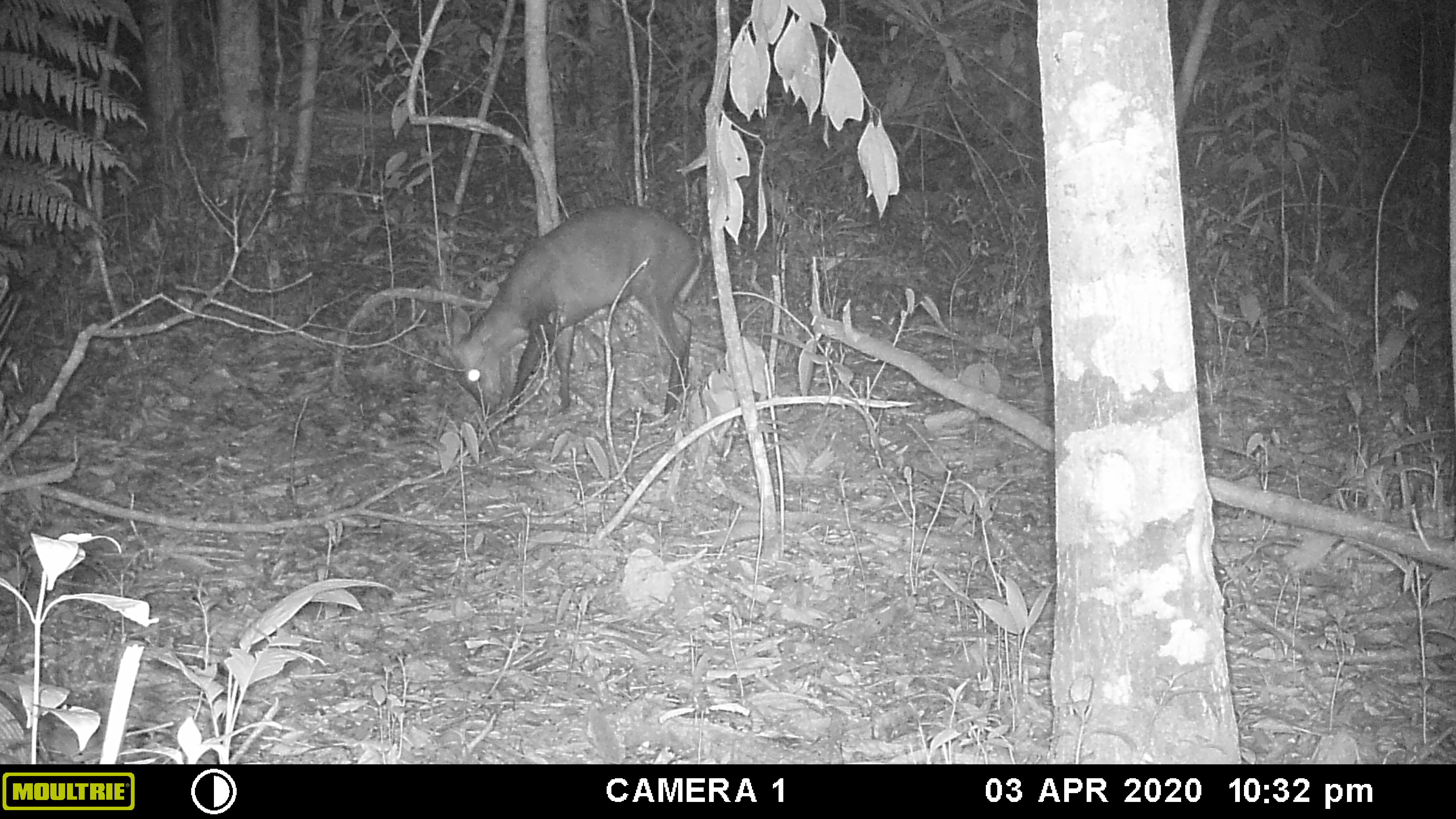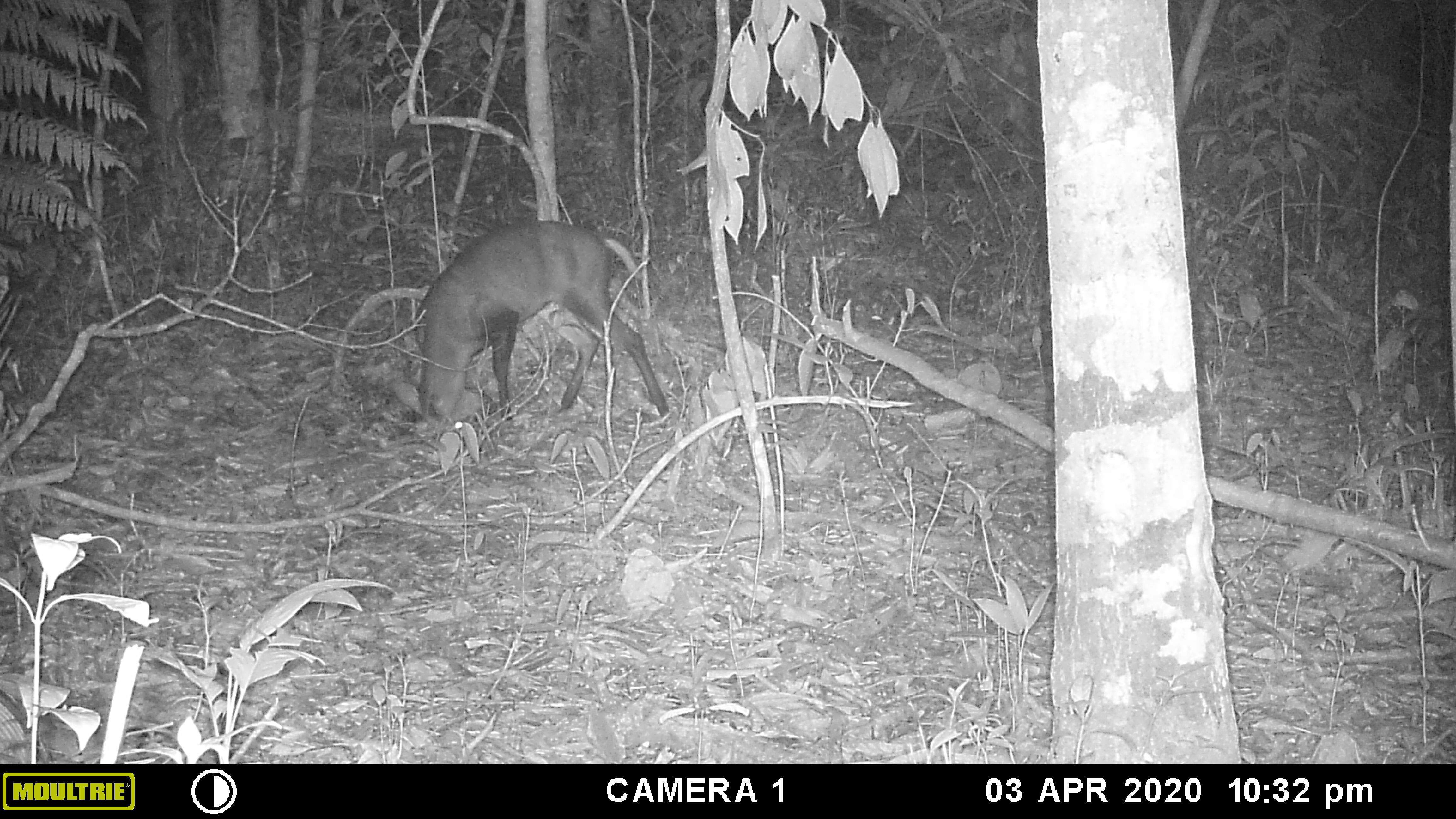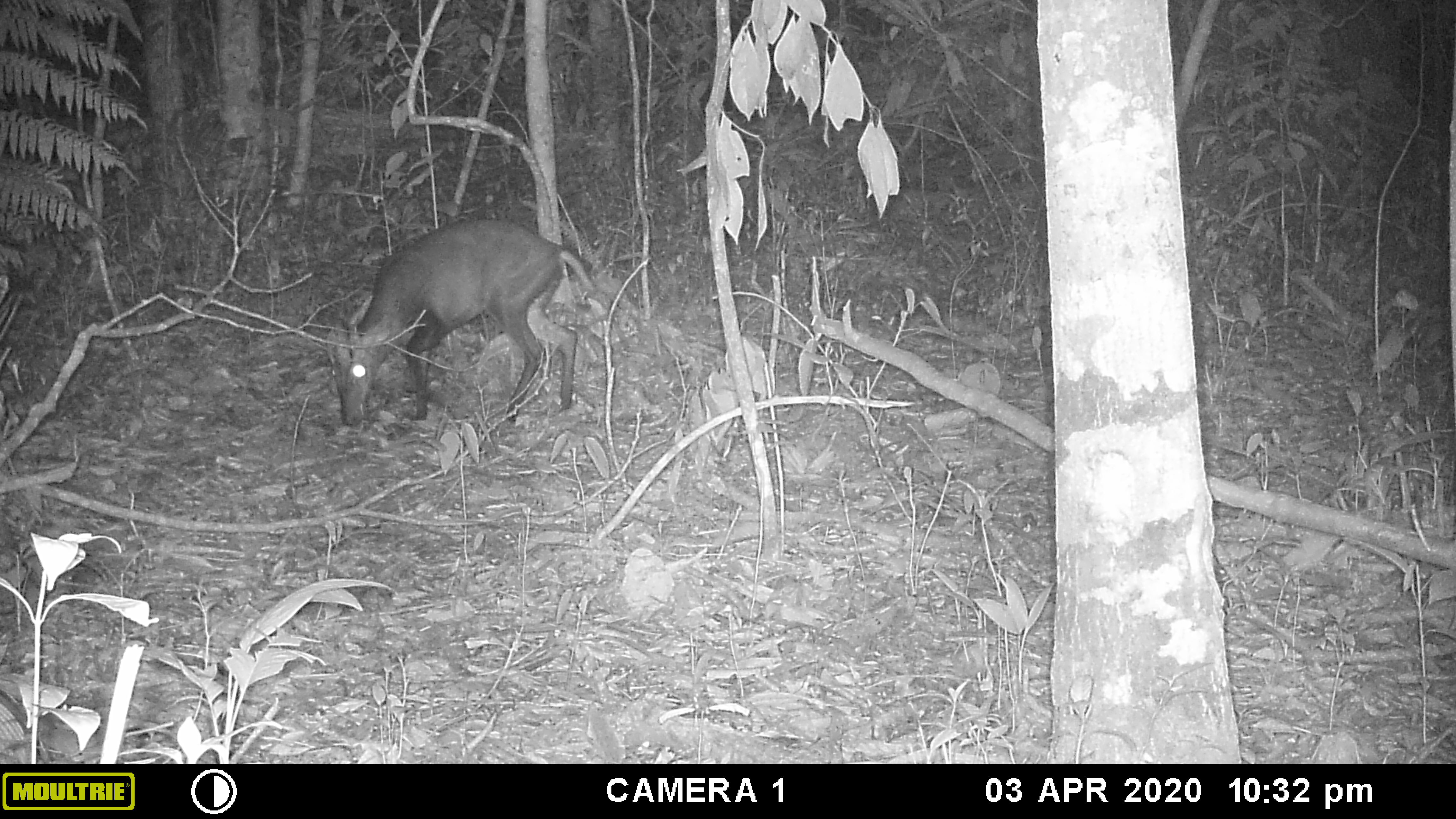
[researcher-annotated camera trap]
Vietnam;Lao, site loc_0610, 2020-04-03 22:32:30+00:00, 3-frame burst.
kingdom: Animalia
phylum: Chordata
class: Mammalia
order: Artiodactyla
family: Cervidae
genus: Muntiacus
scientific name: Muntiacus rooseveltorum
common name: roosevelt's muntjac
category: roosevelts muntjac group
Roosevelts muntjac group (roosevelt's muntjac) (Muntiacus rooseveltorum). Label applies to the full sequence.